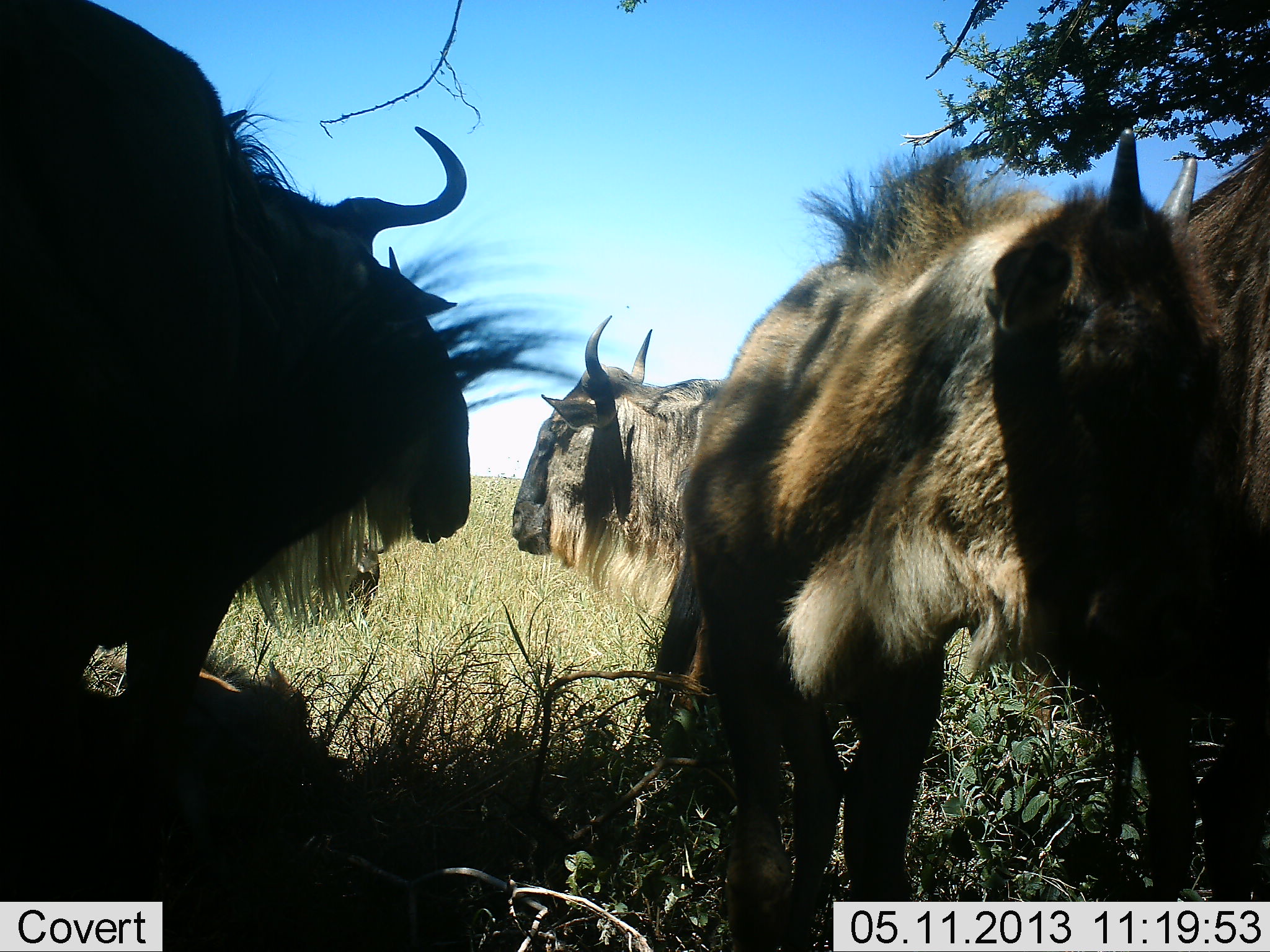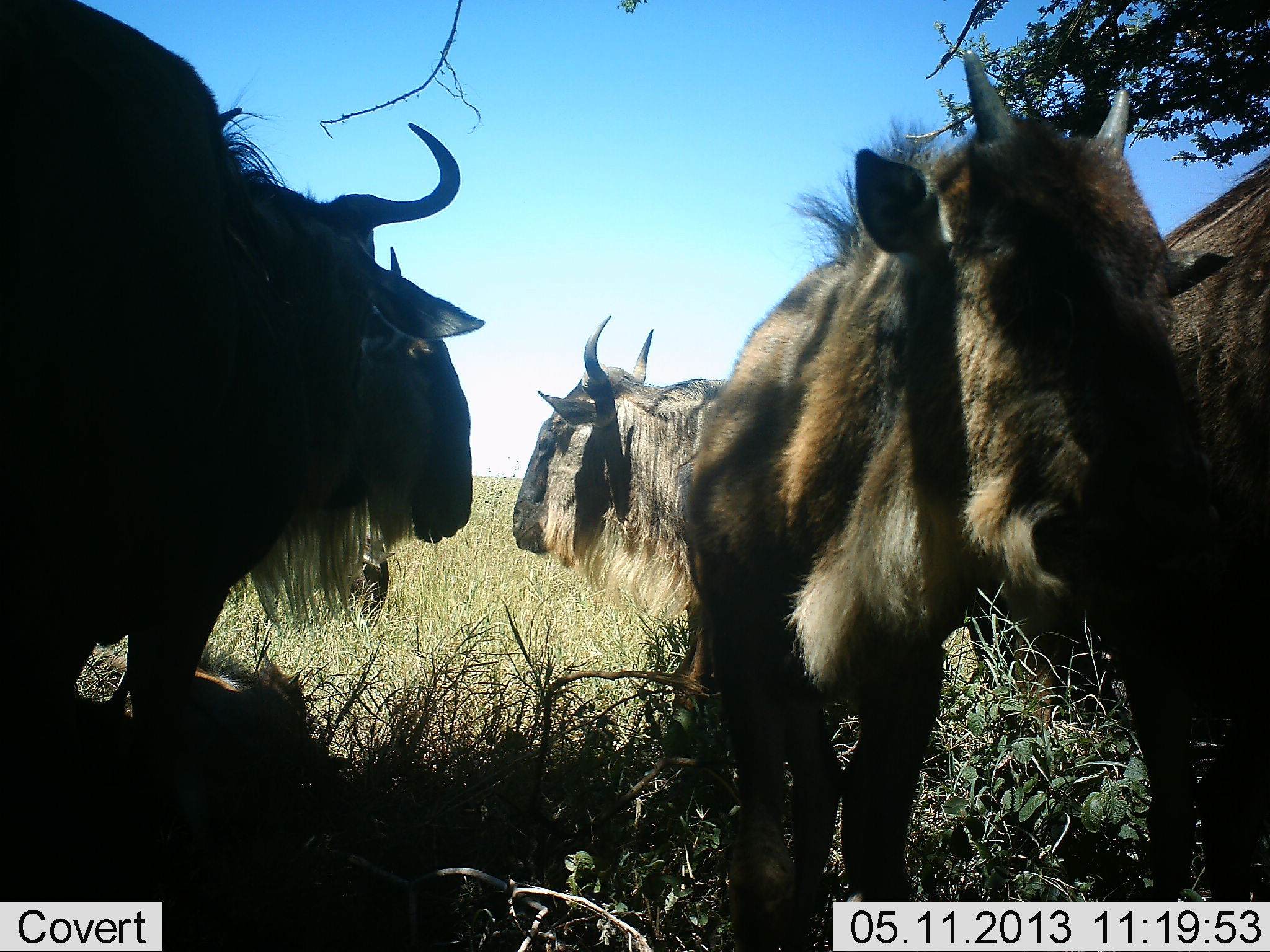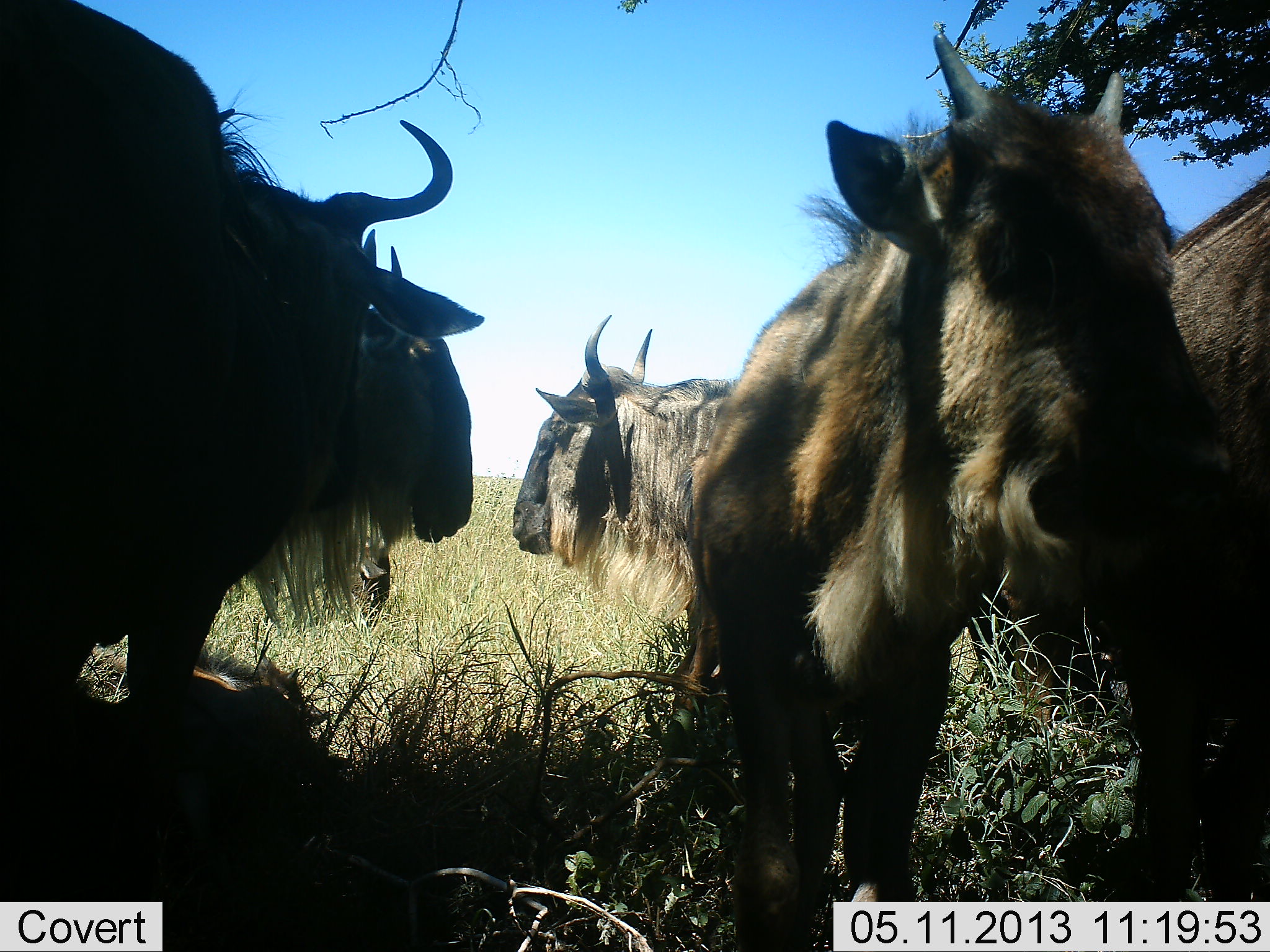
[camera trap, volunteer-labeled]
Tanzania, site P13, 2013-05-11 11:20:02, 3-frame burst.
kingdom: Animalia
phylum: Chordata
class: Mammalia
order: Artiodactyla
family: Bovidae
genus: Connochaetes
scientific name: Connochaetes taurinus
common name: blue wildebeest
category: wildebeest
Wildebeest (blue wildebeest) (Connochaetes taurinus), count 6. Behavior (volunteer vote fractions): standing 100%, resting 40%, moving 10%, interacting 0%. Young present (vote fraction): 60%. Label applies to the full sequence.